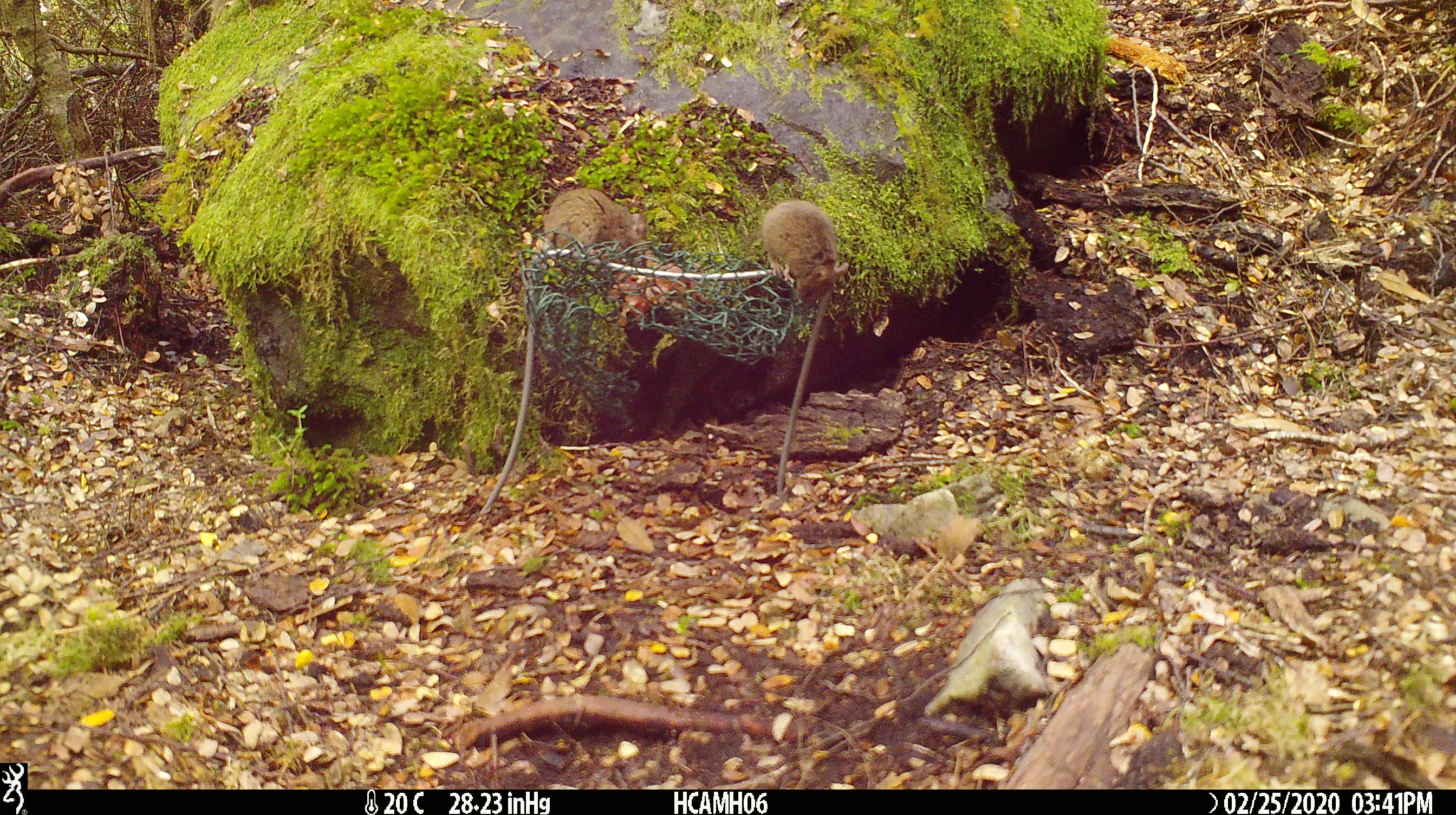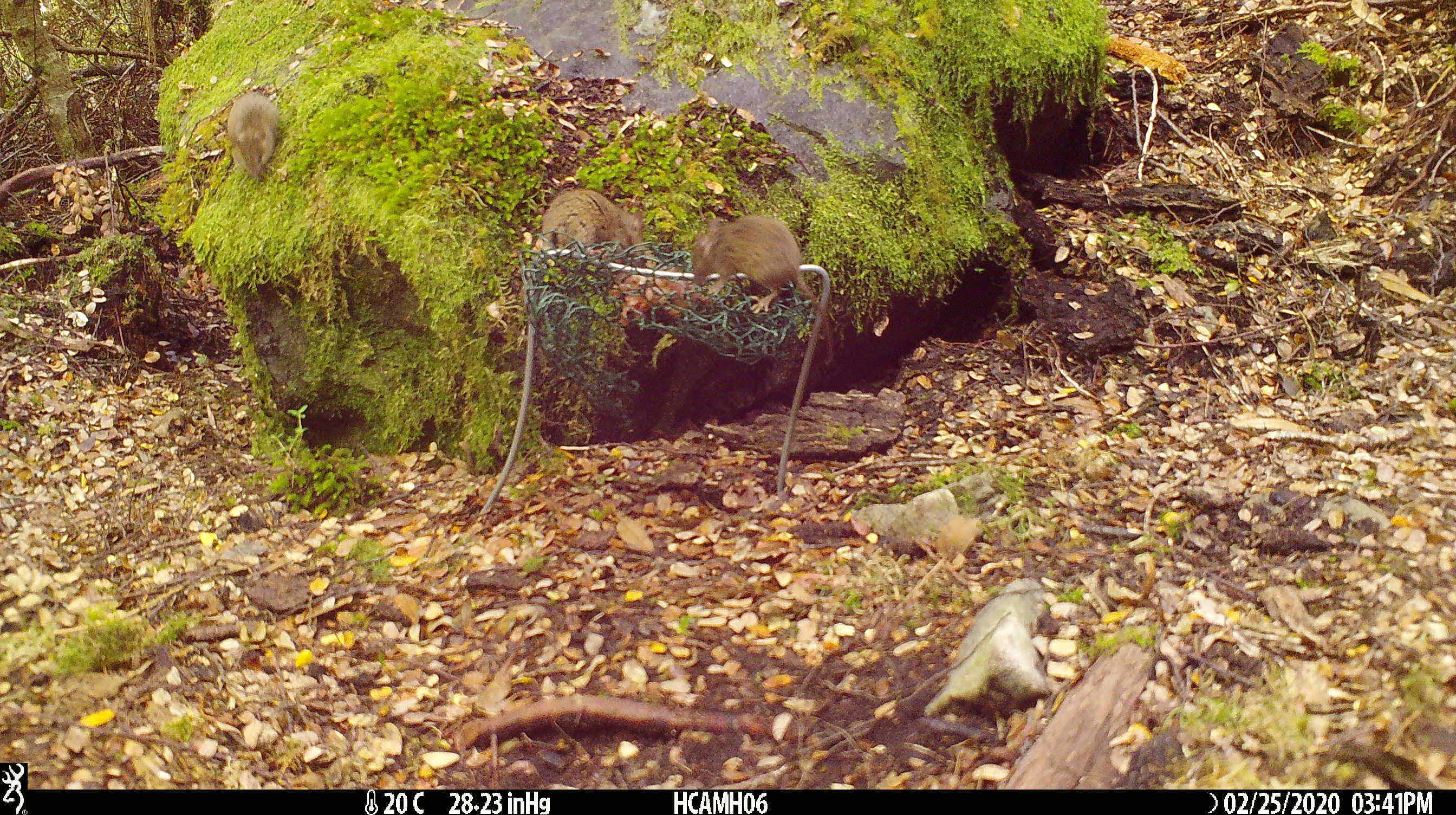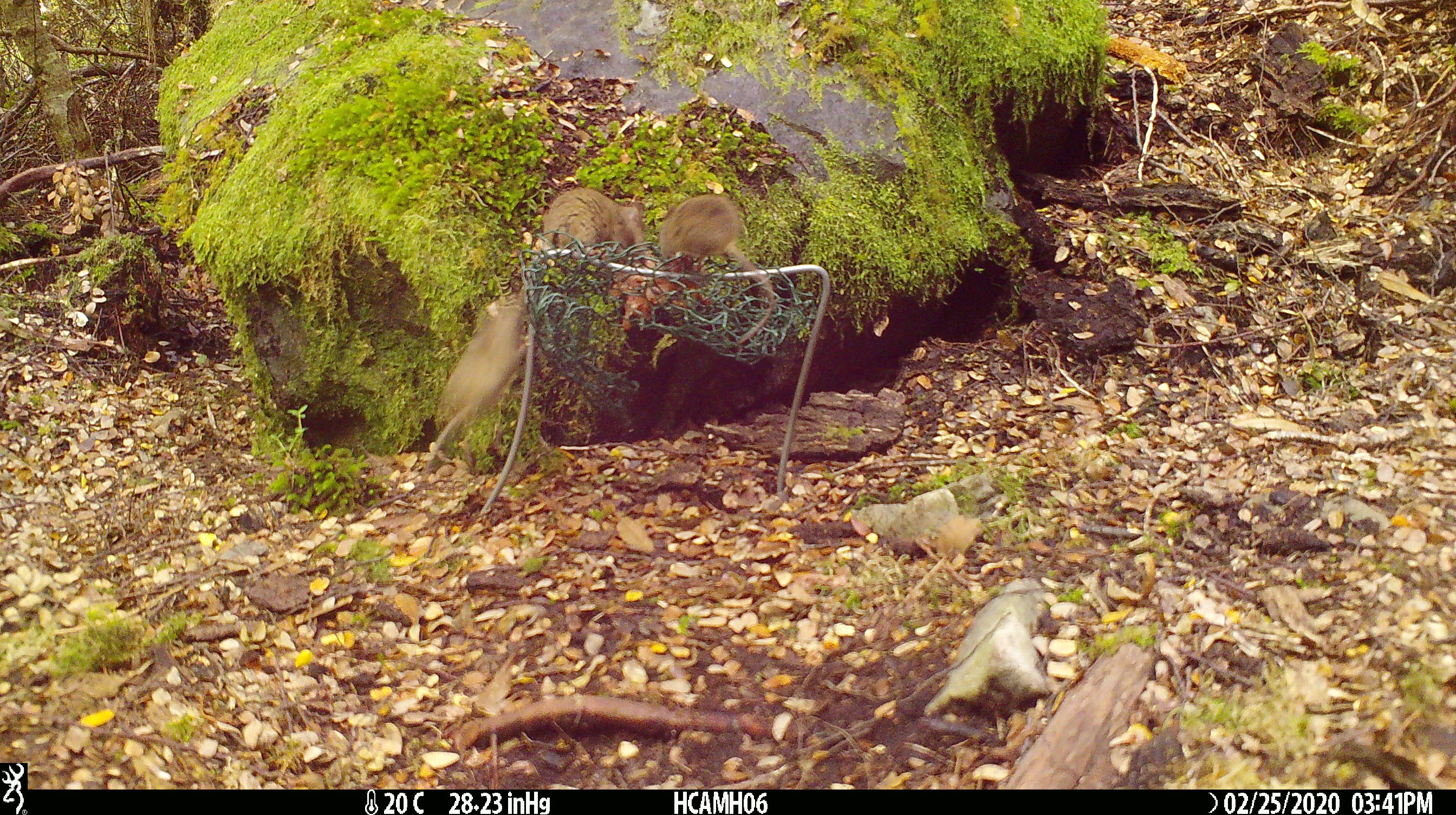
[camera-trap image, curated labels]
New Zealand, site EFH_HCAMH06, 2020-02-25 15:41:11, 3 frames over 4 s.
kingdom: Animalia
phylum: Chordata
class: Mammalia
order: Rodentia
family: Muridae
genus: Mus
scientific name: Mus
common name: mouse